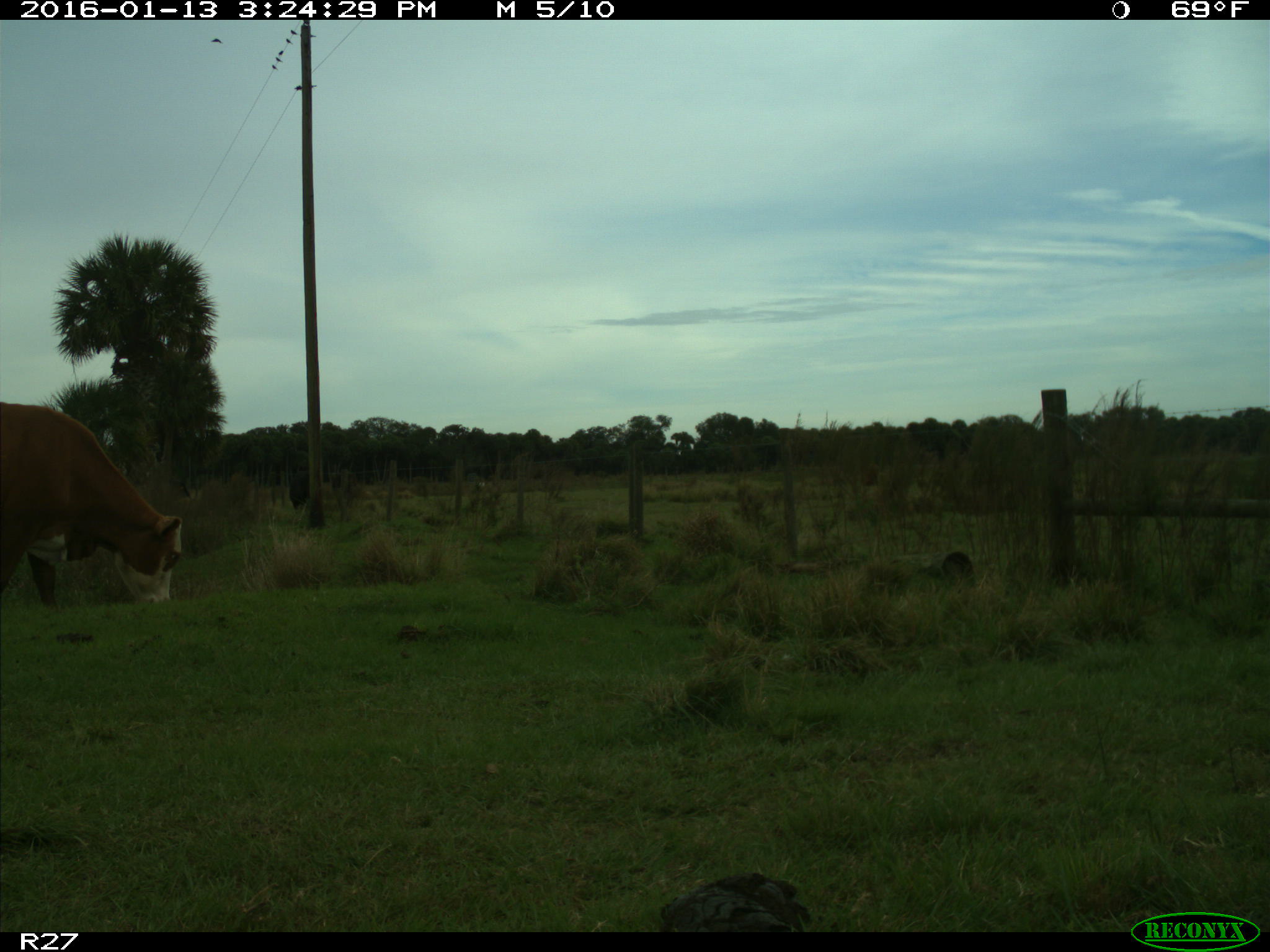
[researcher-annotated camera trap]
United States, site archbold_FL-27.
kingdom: Animalia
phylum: Chordata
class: Mammalia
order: Artiodactyla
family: Bovidae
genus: Bos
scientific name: Bos taurus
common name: domestic cow